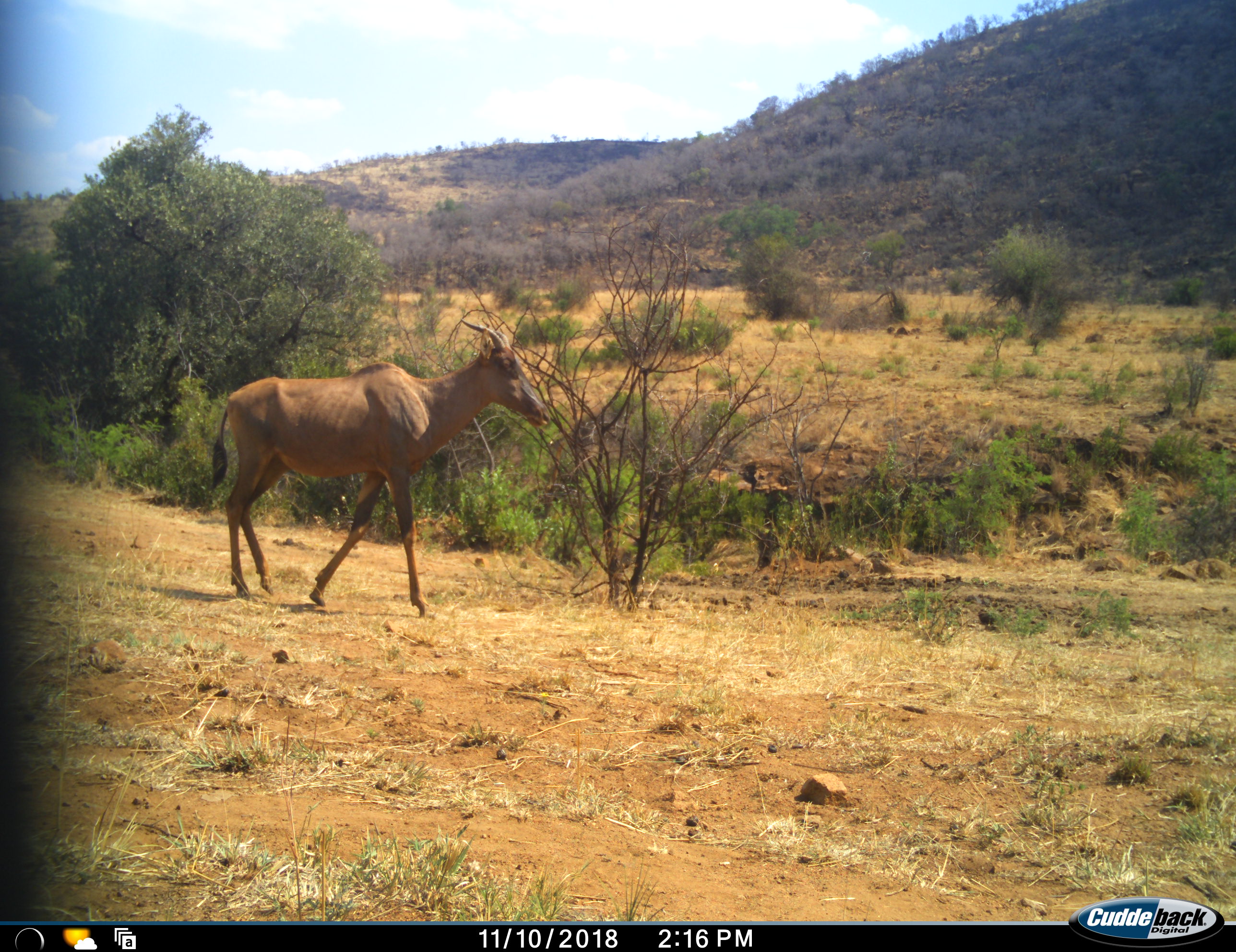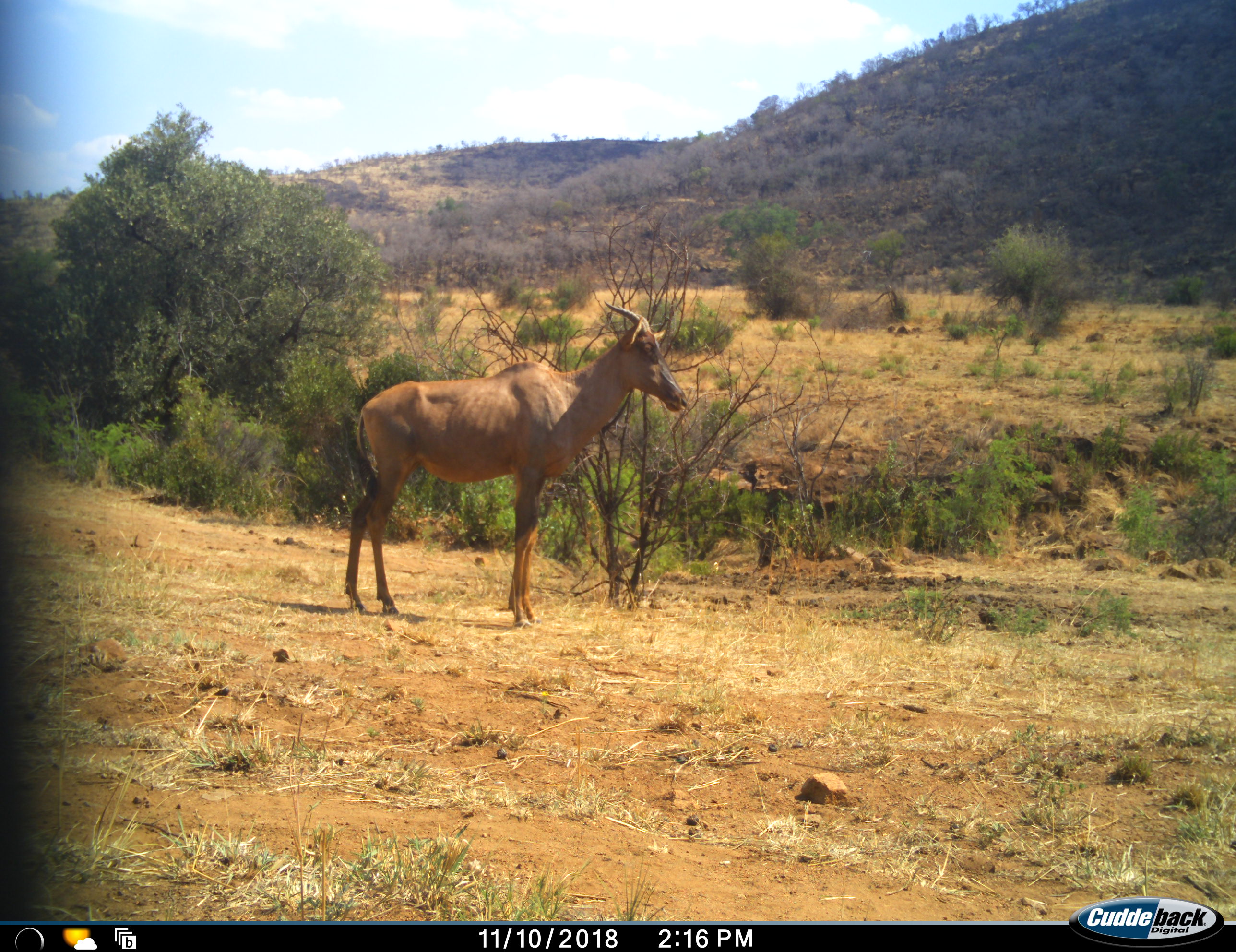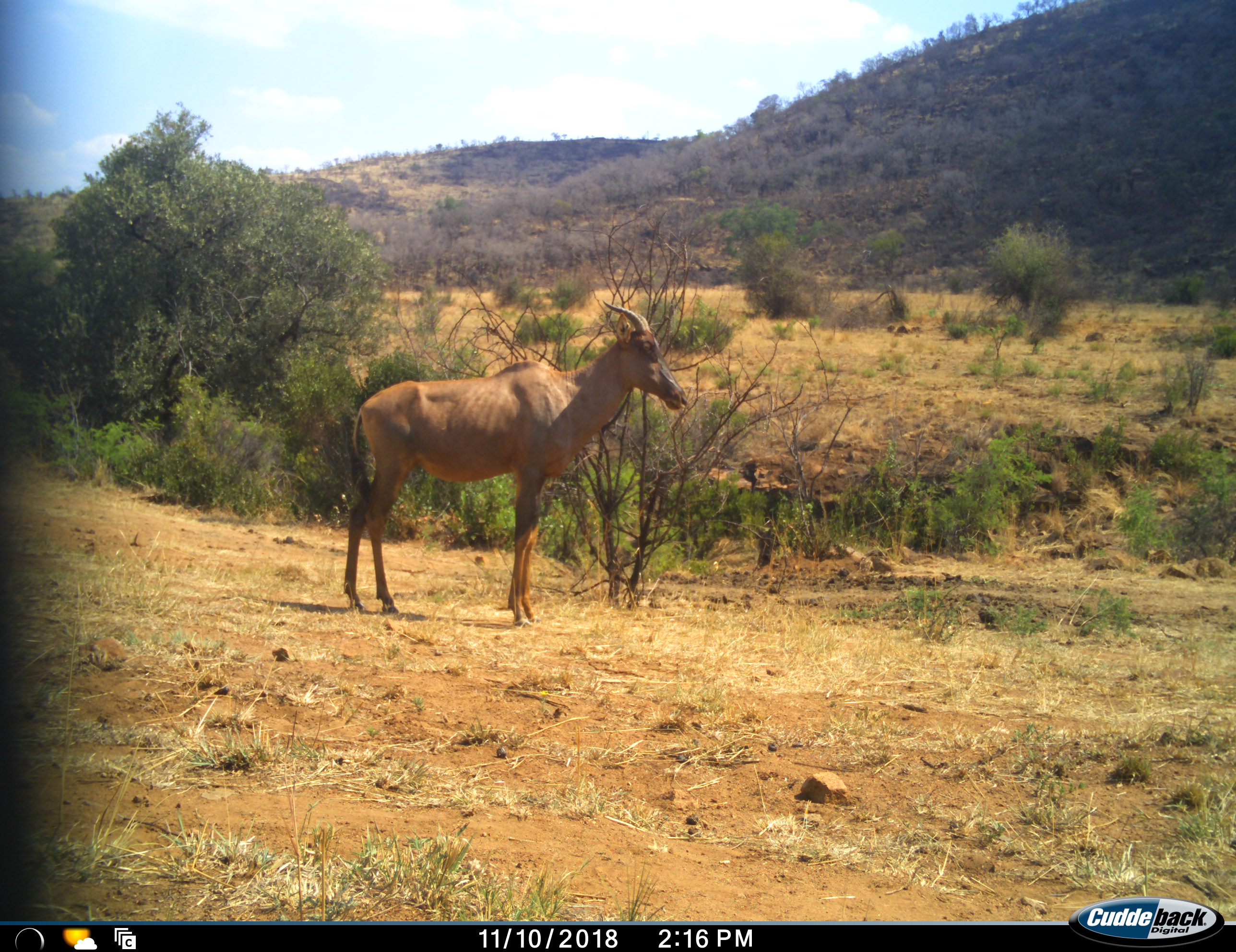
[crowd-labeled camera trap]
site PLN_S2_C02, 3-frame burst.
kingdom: Animalia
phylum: Chordata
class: Mammalia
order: Artiodactyla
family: Bovidae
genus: Alcelaphus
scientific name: Alcelaphus buselaphus caama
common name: red hartebeest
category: hartebeestred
Hartebeestred (red hartebeest) (Alcelaphus buselaphus caama), count 1. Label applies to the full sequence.